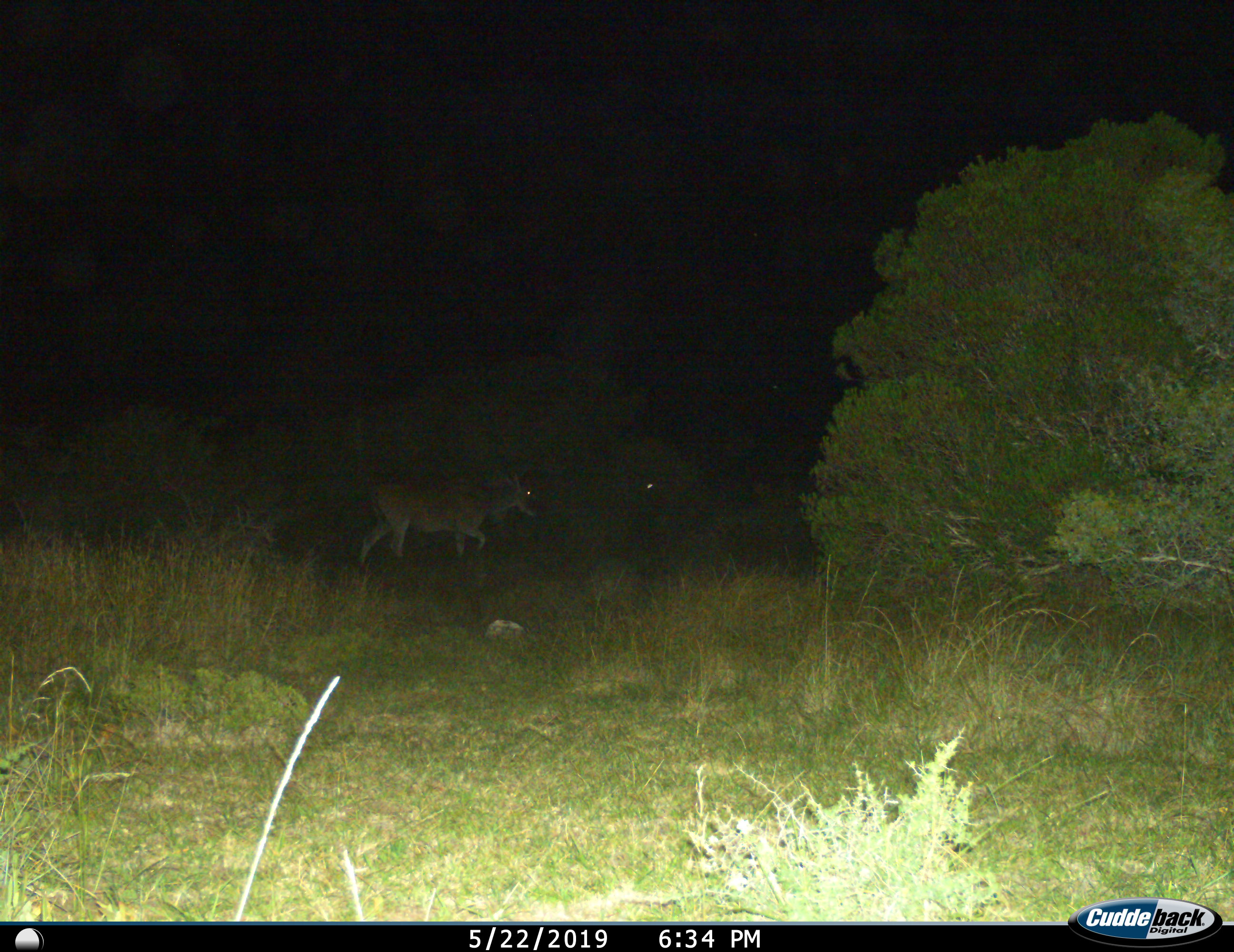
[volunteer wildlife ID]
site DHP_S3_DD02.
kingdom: Animalia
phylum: Chordata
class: Mammalia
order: Artiodactyla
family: Bovidae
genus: Tragelaphus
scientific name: Tragelaphus oryx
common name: eland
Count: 2.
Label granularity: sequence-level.